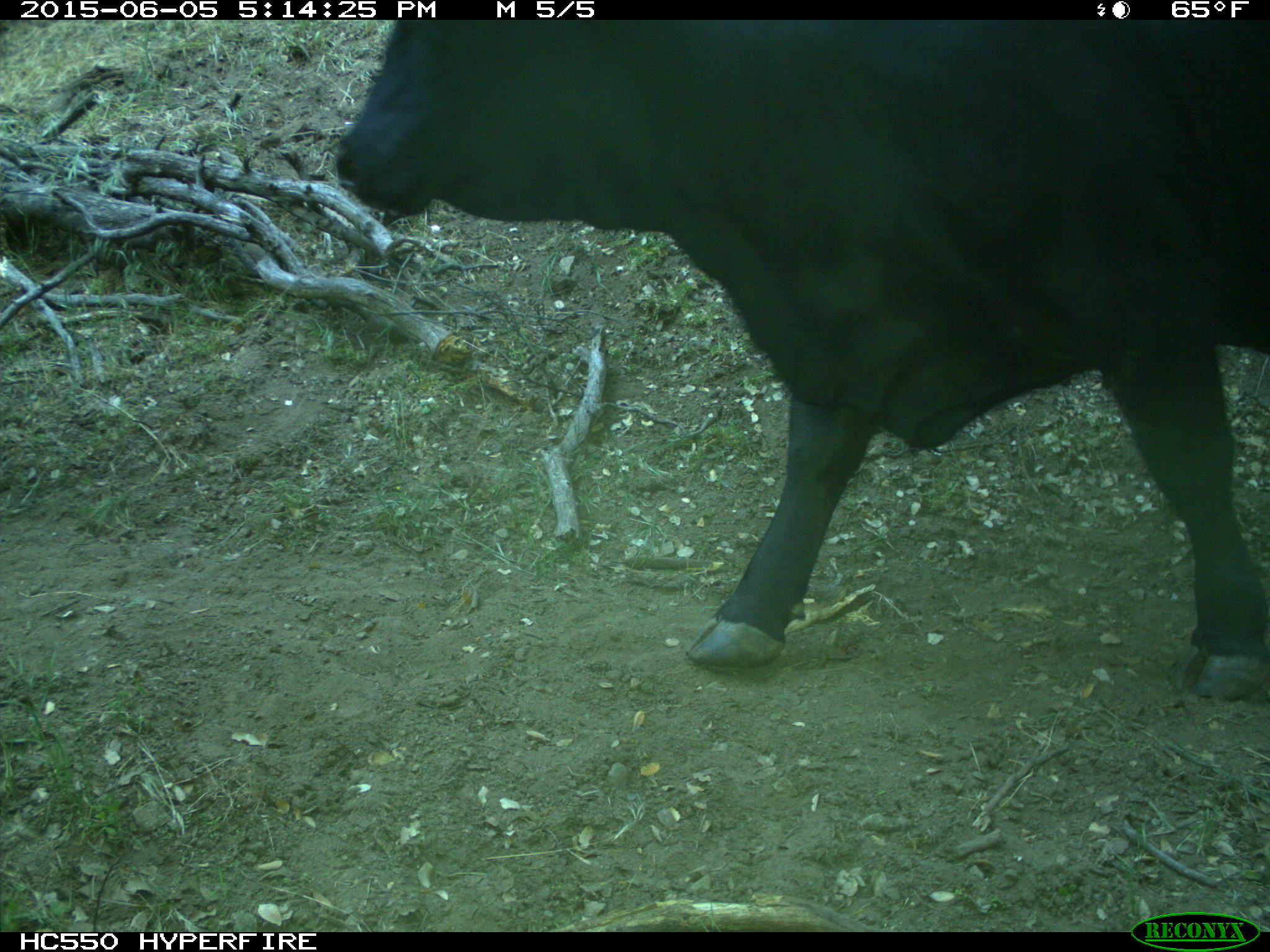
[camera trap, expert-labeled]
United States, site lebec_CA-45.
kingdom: Animalia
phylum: Chordata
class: Mammalia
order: Artiodactyla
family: Bovidae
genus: Bos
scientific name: Bos taurus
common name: domestic cow